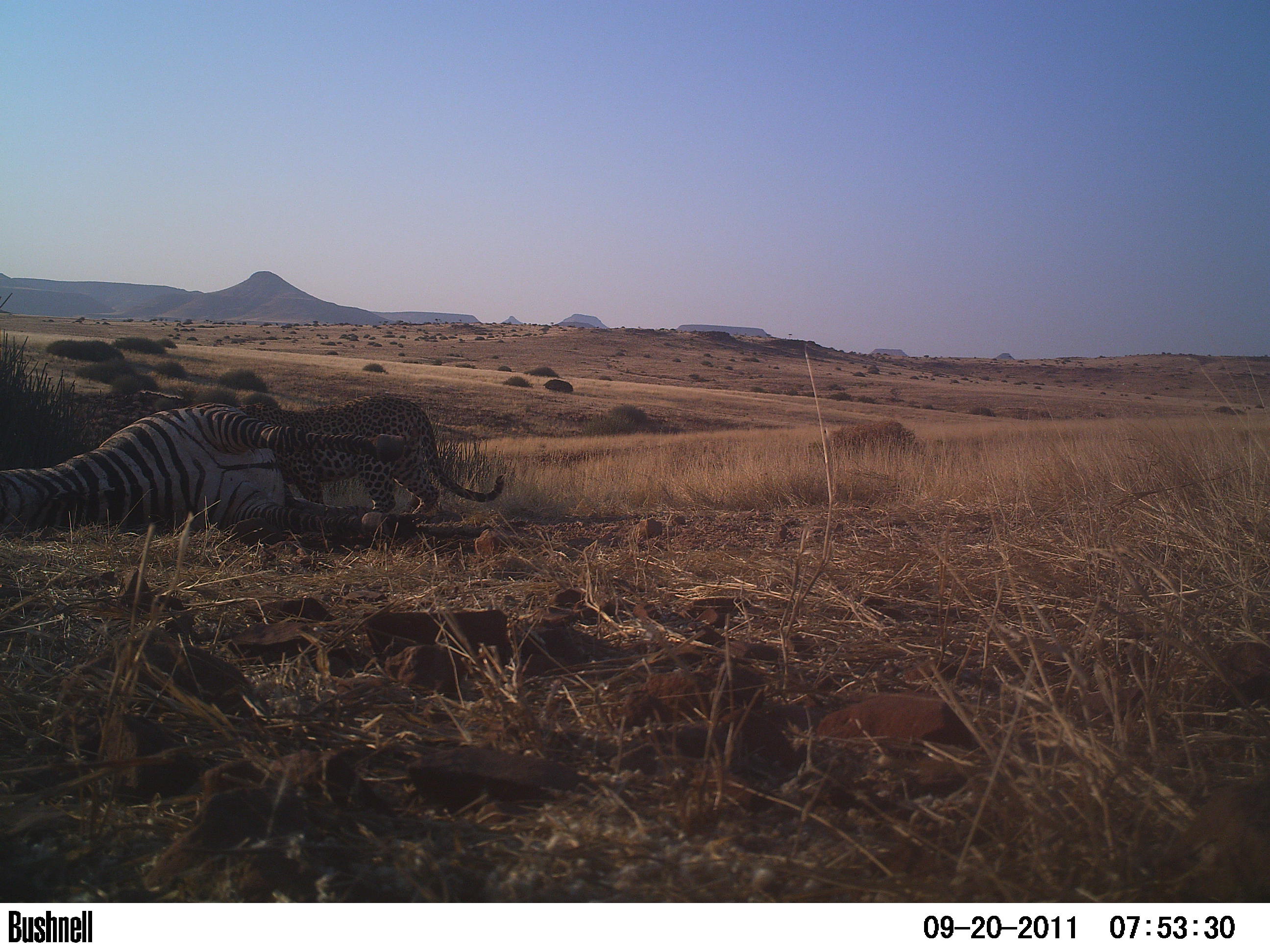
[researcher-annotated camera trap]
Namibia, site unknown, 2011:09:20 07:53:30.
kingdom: Animalia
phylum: Chordata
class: Mammalia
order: Carnivora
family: Felidae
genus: Panthera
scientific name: Panthera pardus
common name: leopard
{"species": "Panthera pardus (leopard)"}